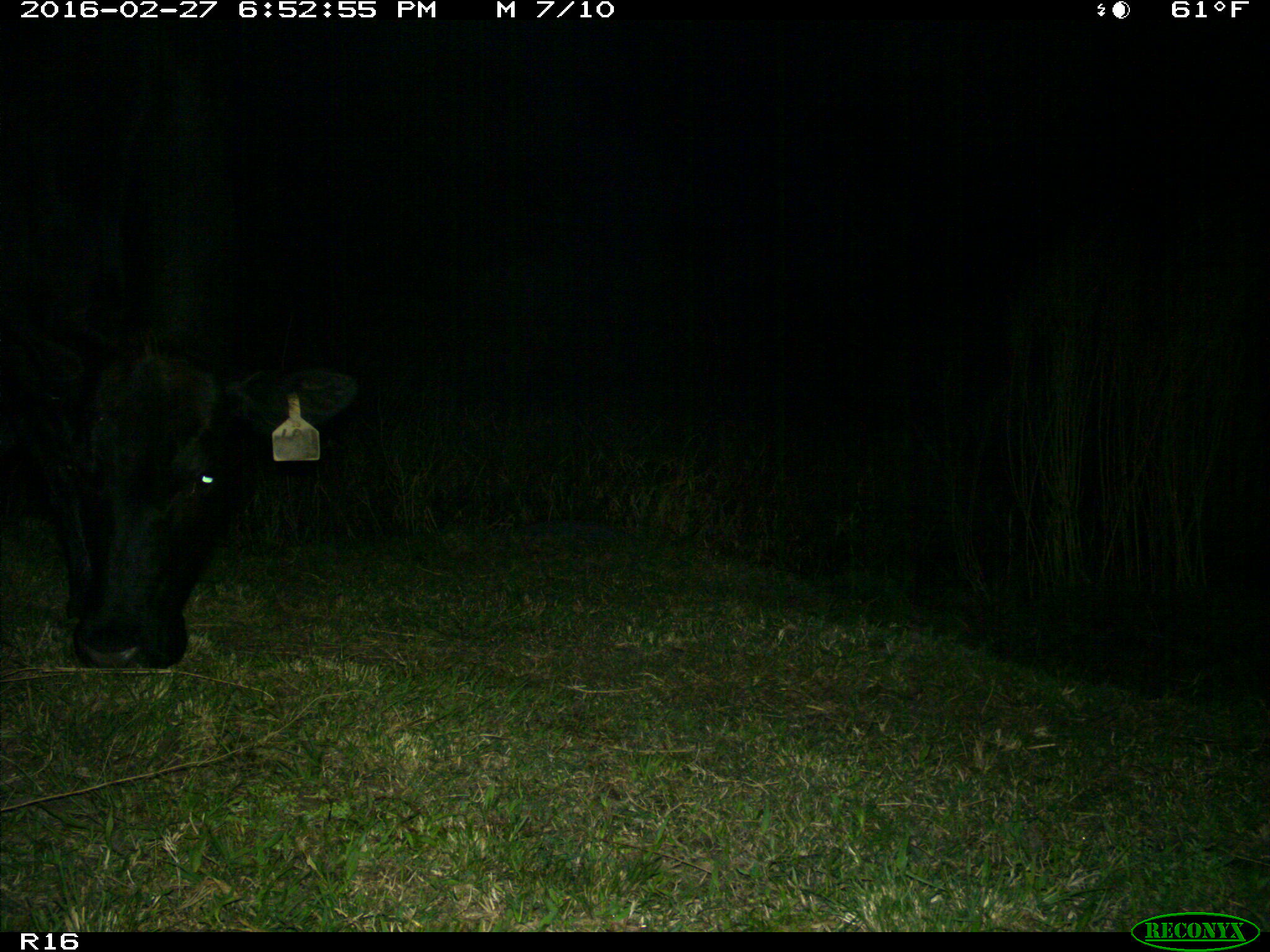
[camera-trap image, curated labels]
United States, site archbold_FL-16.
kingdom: Animalia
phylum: Chordata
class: Mammalia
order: Artiodactyla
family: Bovidae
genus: Bos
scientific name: Bos taurus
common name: domestic cow